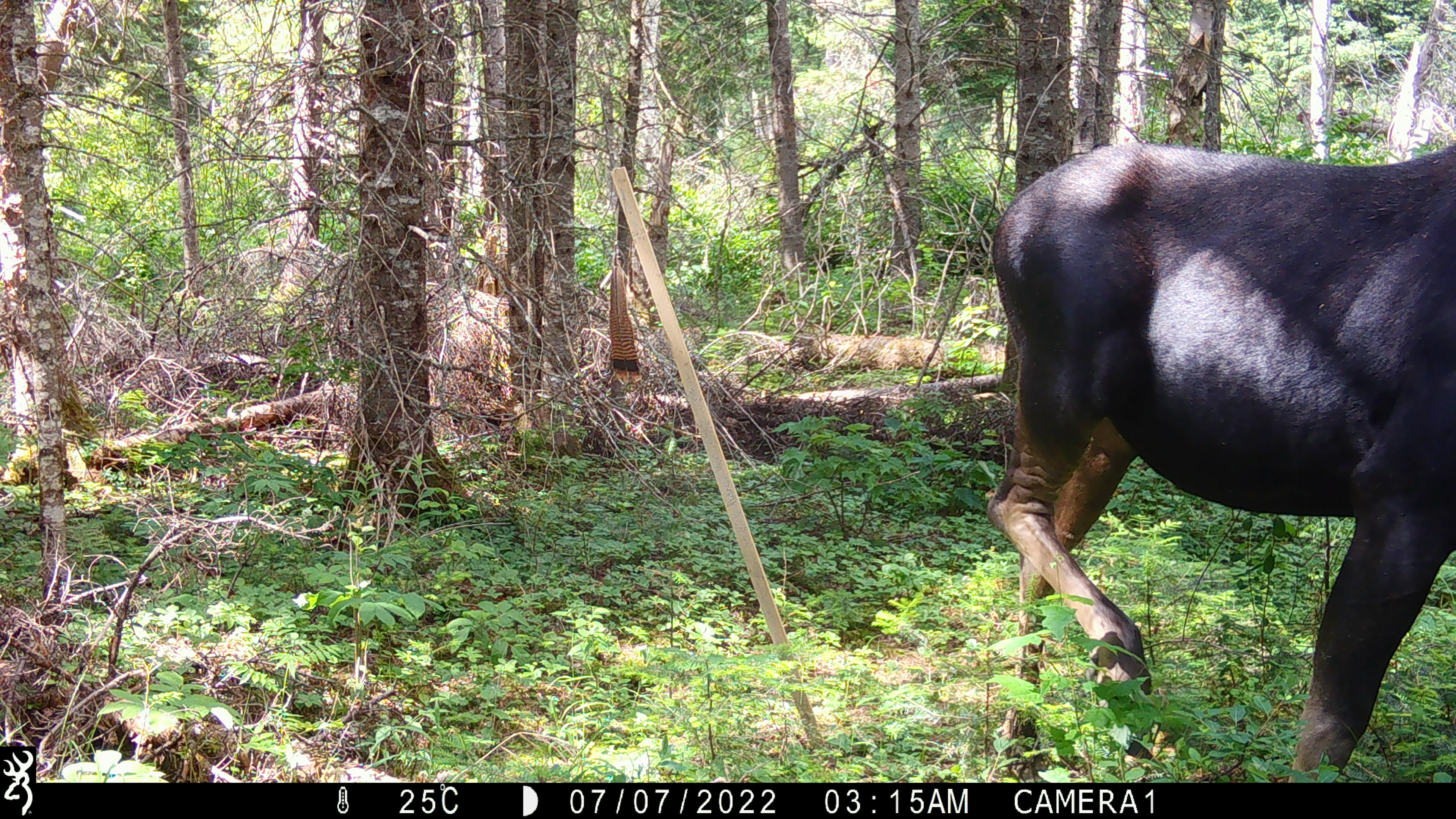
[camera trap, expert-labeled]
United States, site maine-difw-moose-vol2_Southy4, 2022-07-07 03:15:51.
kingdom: Animalia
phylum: Chordata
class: Mammalia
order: Artiodactyla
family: Cervidae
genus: Alces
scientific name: Alces alces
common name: moose